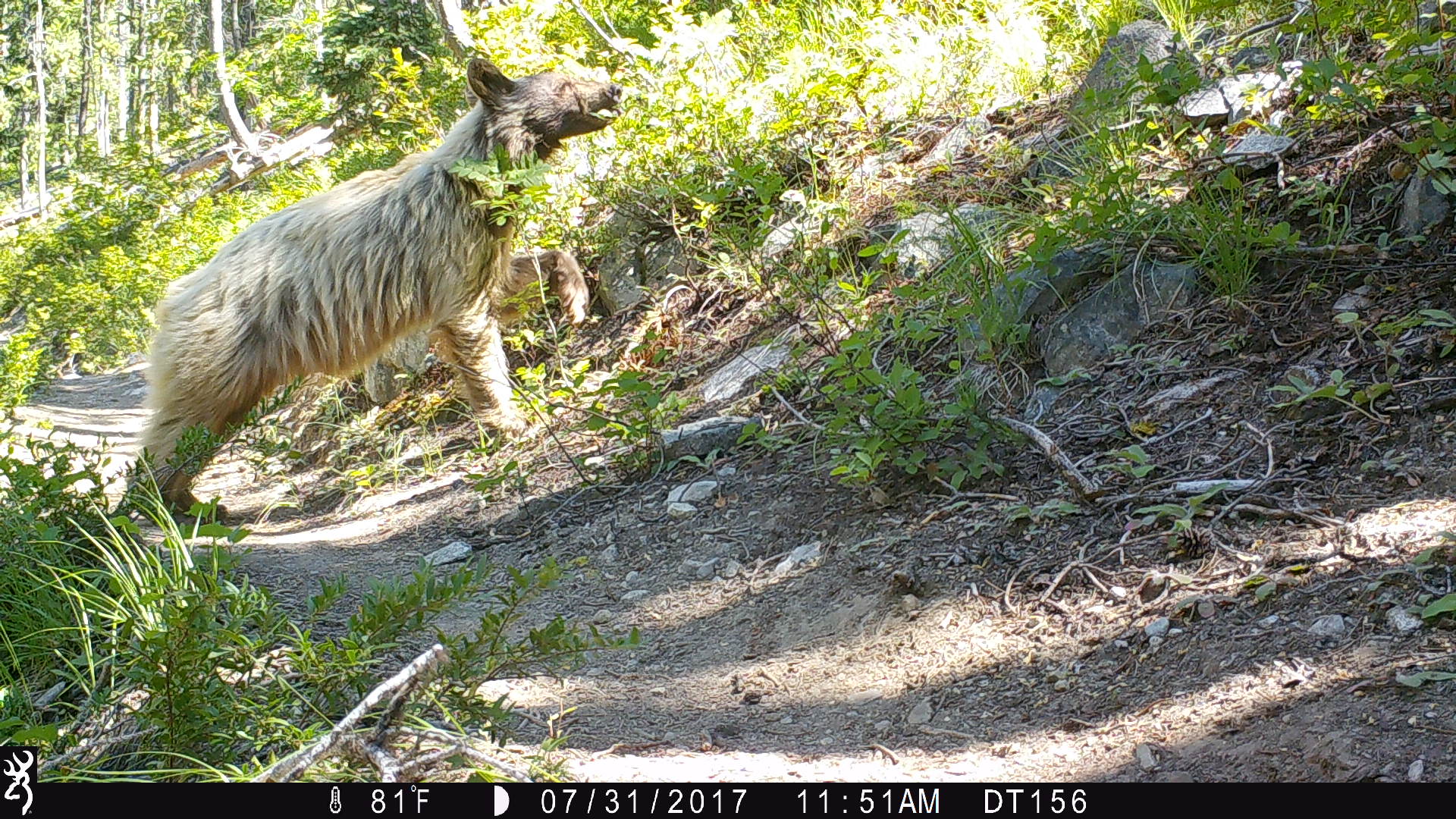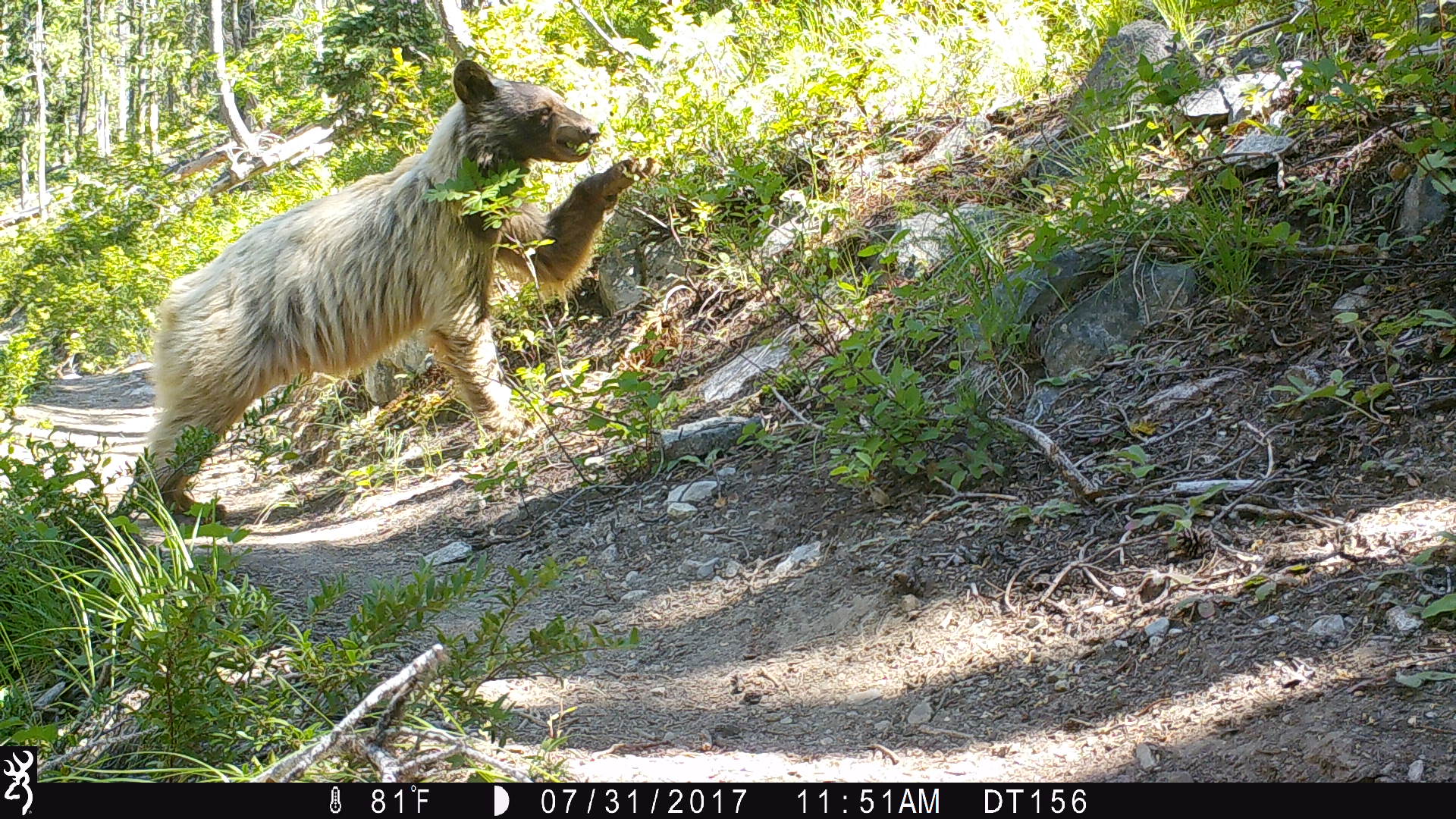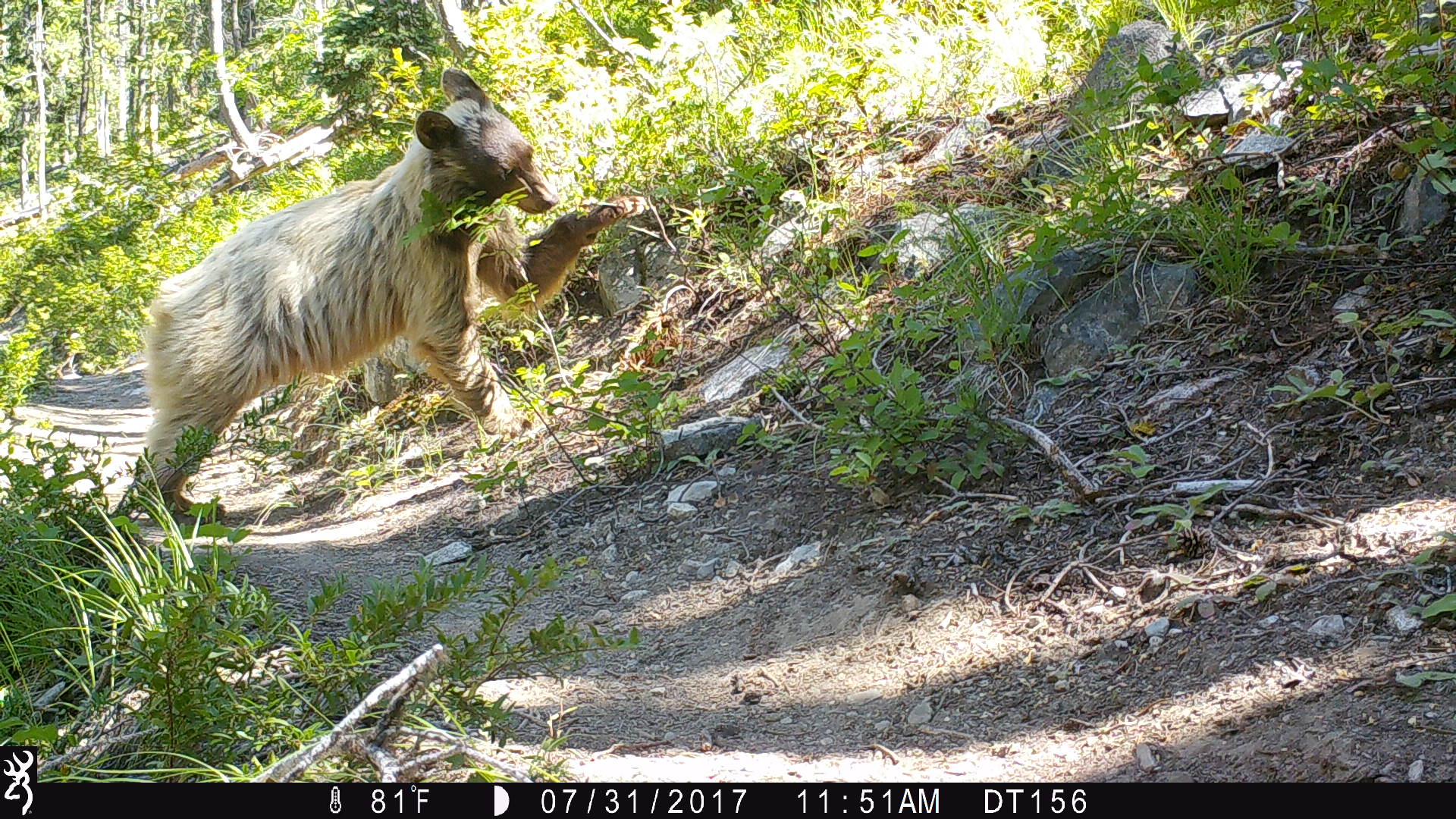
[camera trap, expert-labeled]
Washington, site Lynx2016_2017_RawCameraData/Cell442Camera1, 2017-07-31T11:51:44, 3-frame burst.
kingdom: Animalia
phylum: Chordata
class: Mammalia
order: Carnivora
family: Ursidae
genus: Ursus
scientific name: Ursus americanus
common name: american black bear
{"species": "Ursus americanus (american black bear)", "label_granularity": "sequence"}